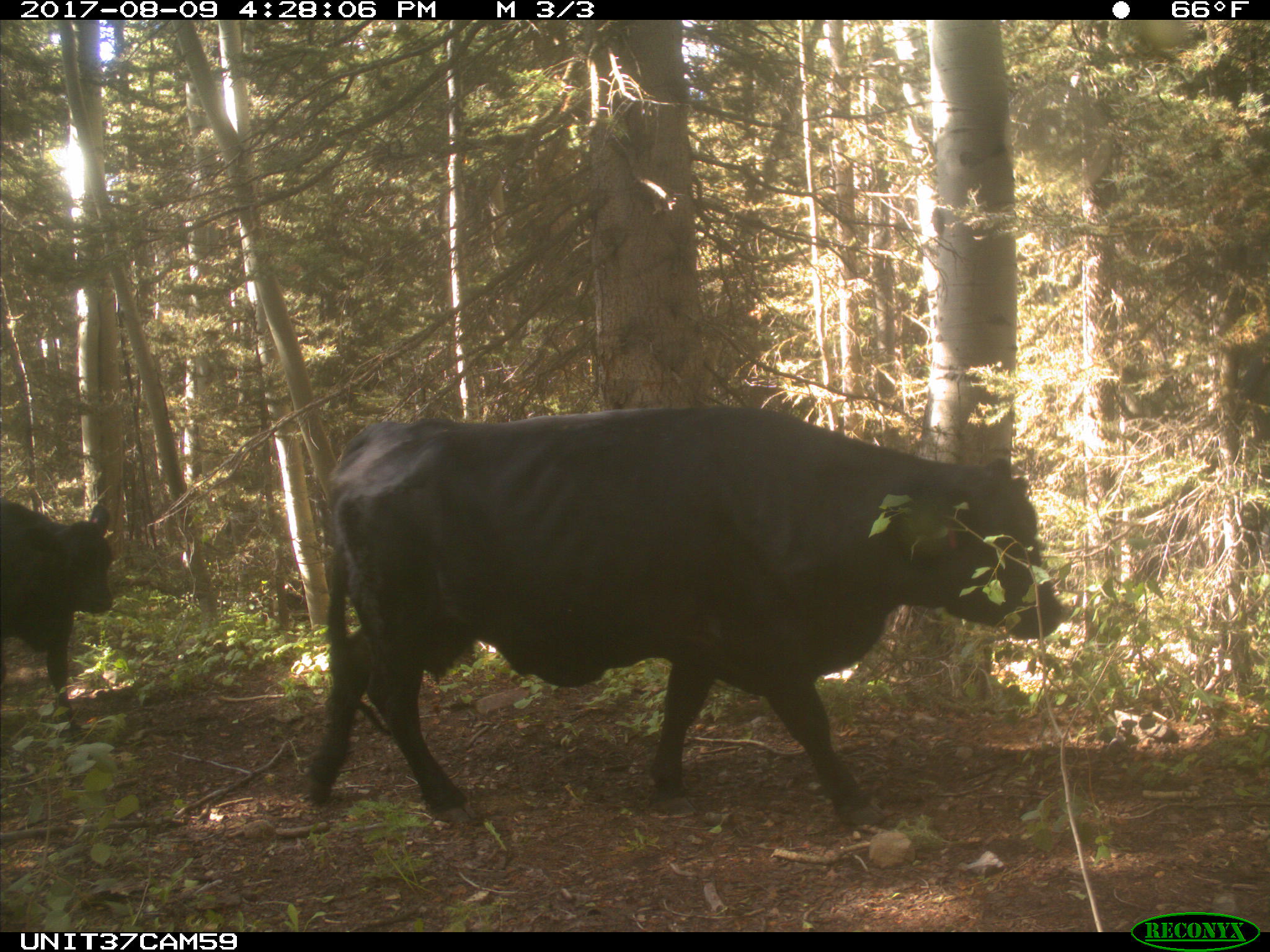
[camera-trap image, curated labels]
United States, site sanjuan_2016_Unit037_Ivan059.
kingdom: Animalia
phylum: Chordata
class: Mammalia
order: Artiodactyla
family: Bovidae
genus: Bos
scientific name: Bos taurus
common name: domestic cow